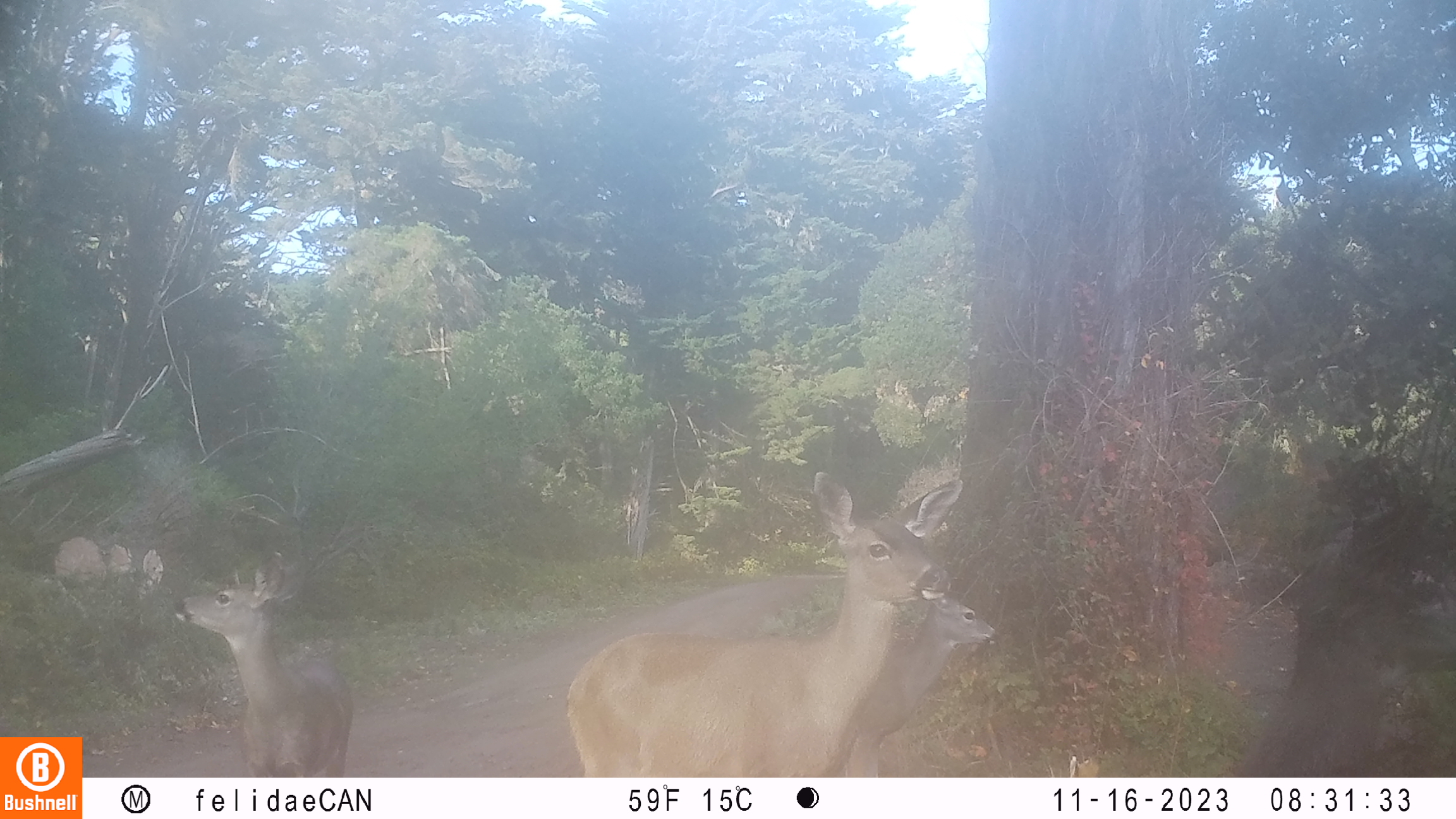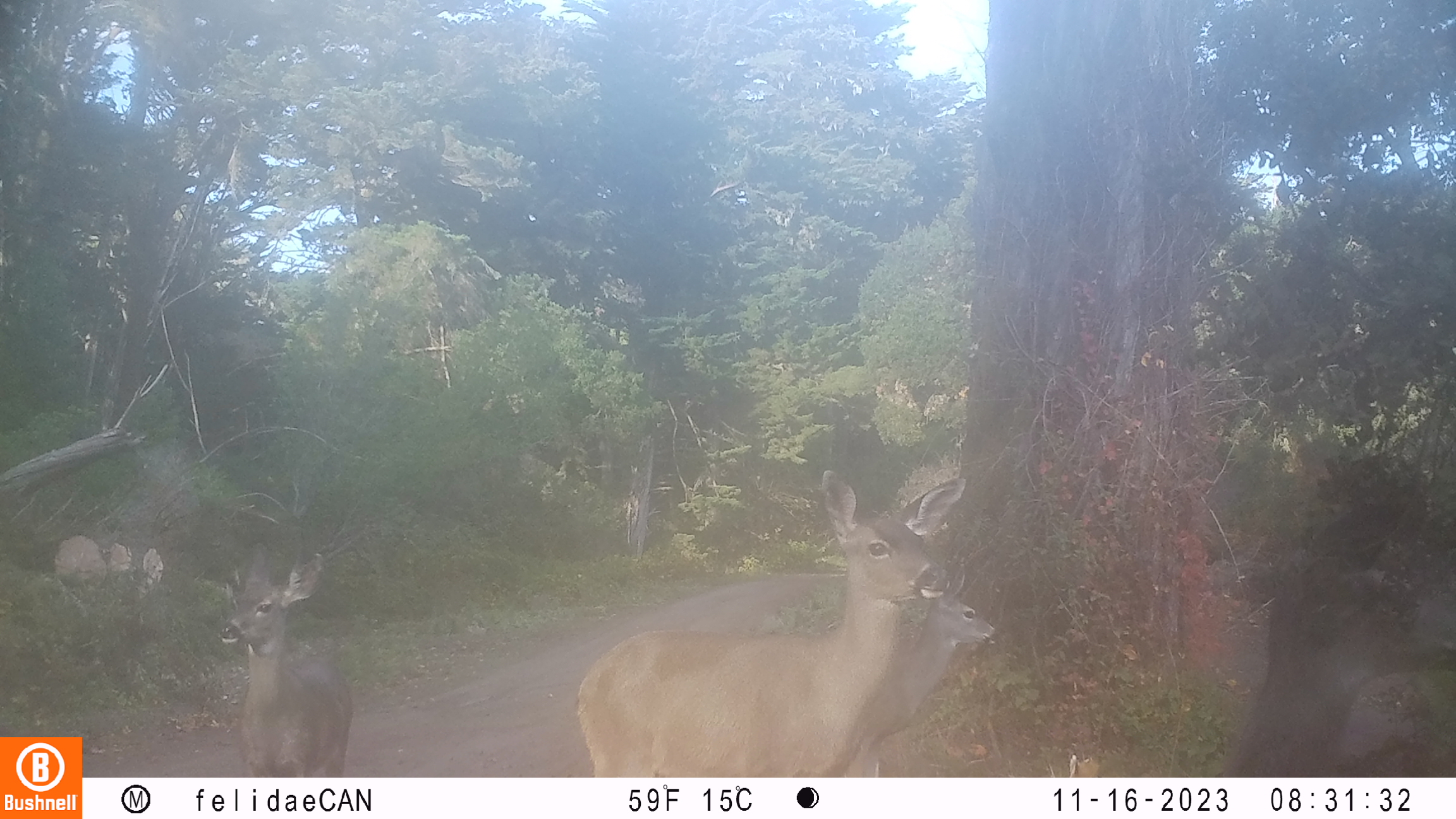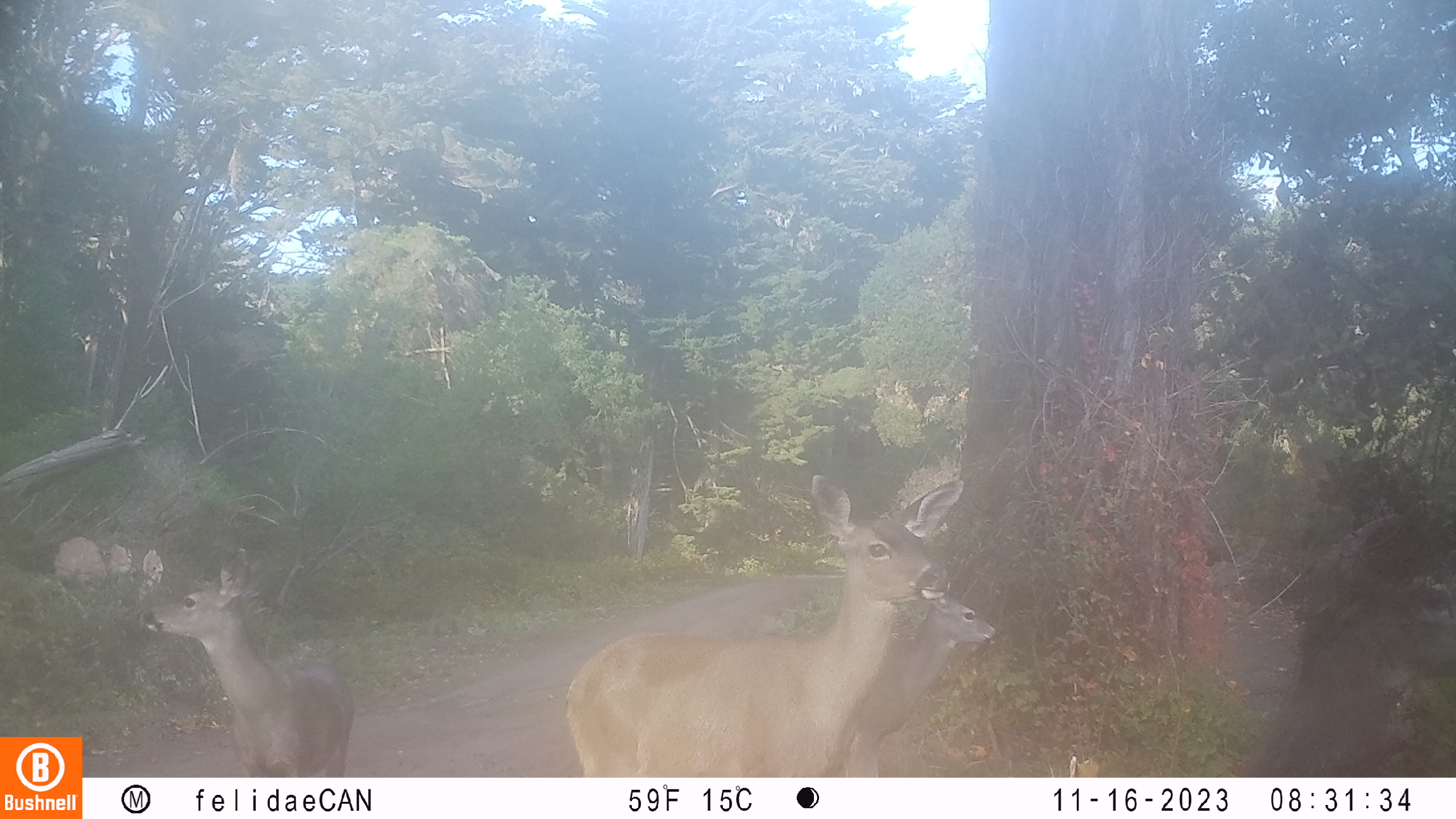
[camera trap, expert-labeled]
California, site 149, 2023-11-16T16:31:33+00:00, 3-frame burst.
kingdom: Animalia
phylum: Chordata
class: Mammalia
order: Artiodactyla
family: Cervidae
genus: Odocoileus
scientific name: Odocoileus hemionus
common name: mule deer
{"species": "mule deer (Odocoileus hemionus)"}